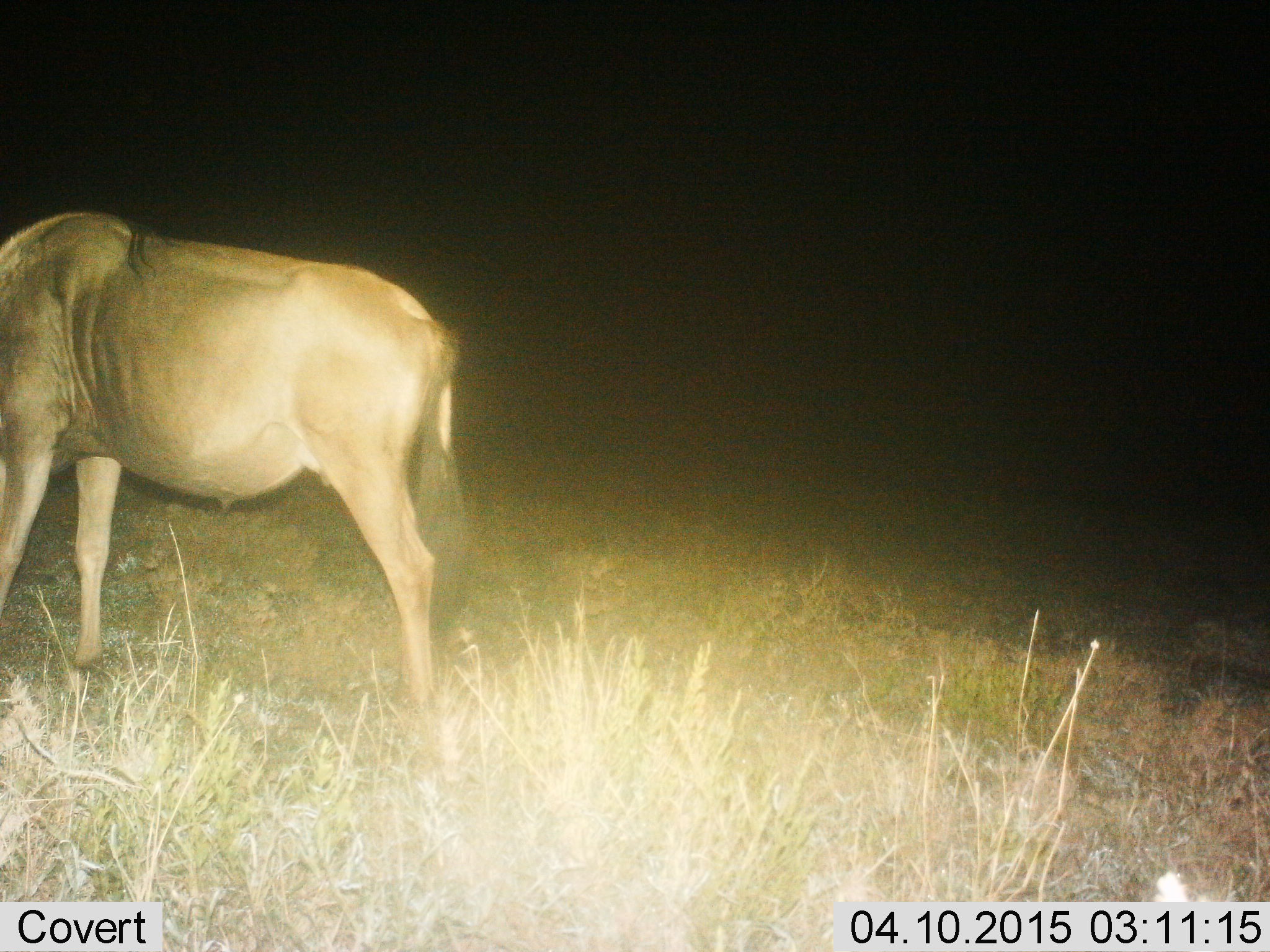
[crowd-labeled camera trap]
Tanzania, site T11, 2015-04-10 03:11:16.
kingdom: Animalia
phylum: Chordata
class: Mammalia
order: Artiodactyla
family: Bovidae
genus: Connochaetes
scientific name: Connochaetes taurinus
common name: blue wildebeest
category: wildebeest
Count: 1.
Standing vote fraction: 40%.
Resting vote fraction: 0%.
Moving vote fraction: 0%.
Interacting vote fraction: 0%.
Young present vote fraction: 0%.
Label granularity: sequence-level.